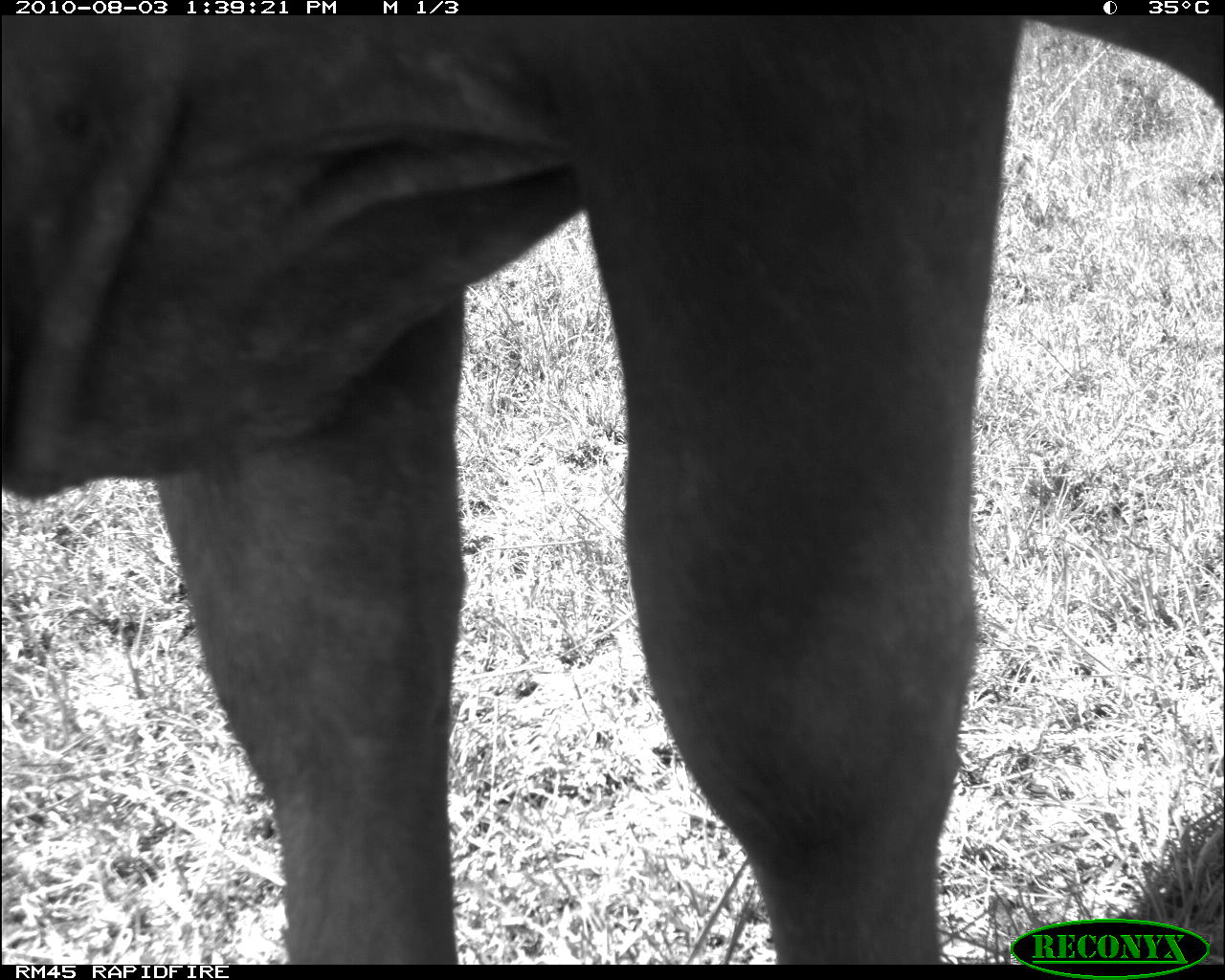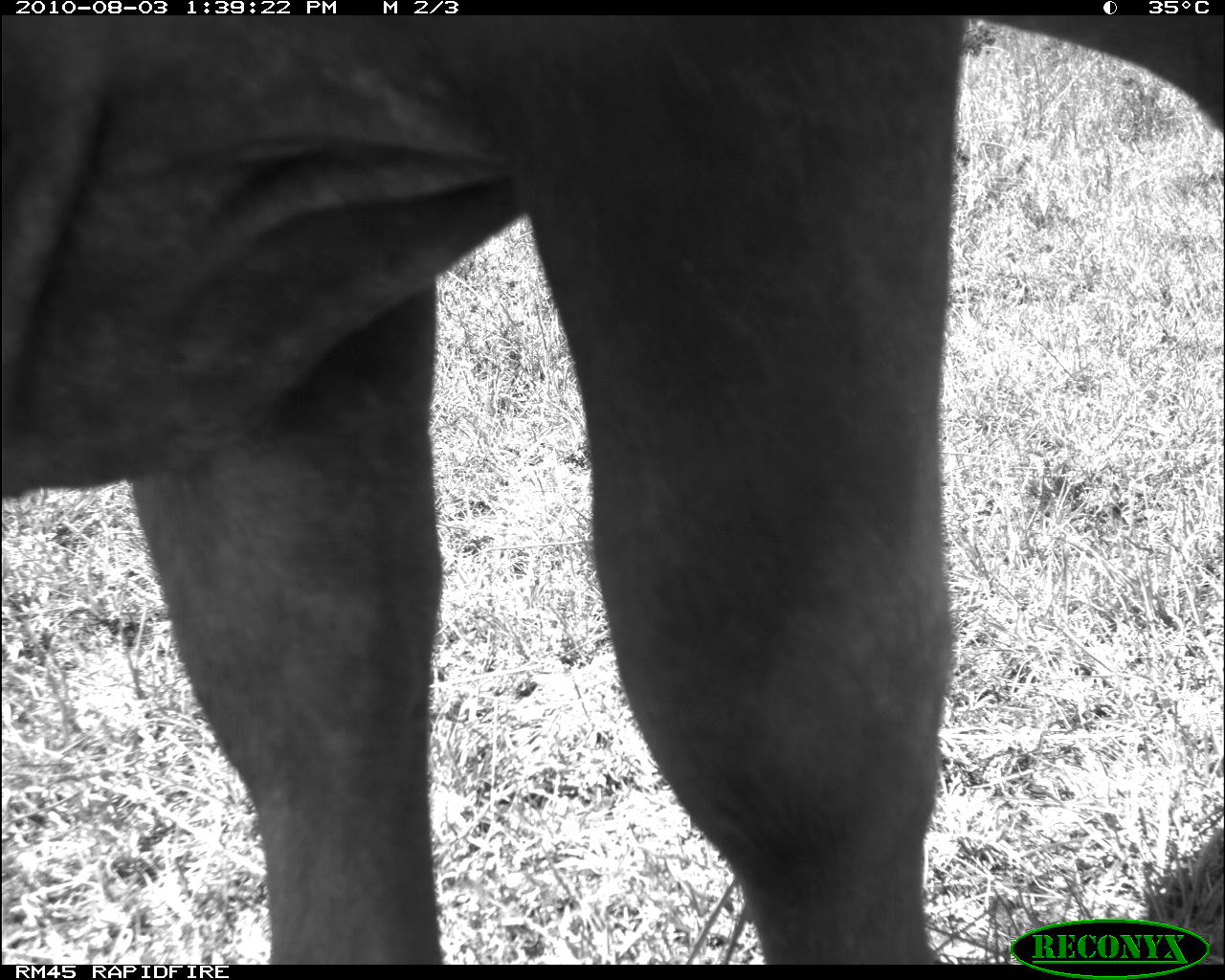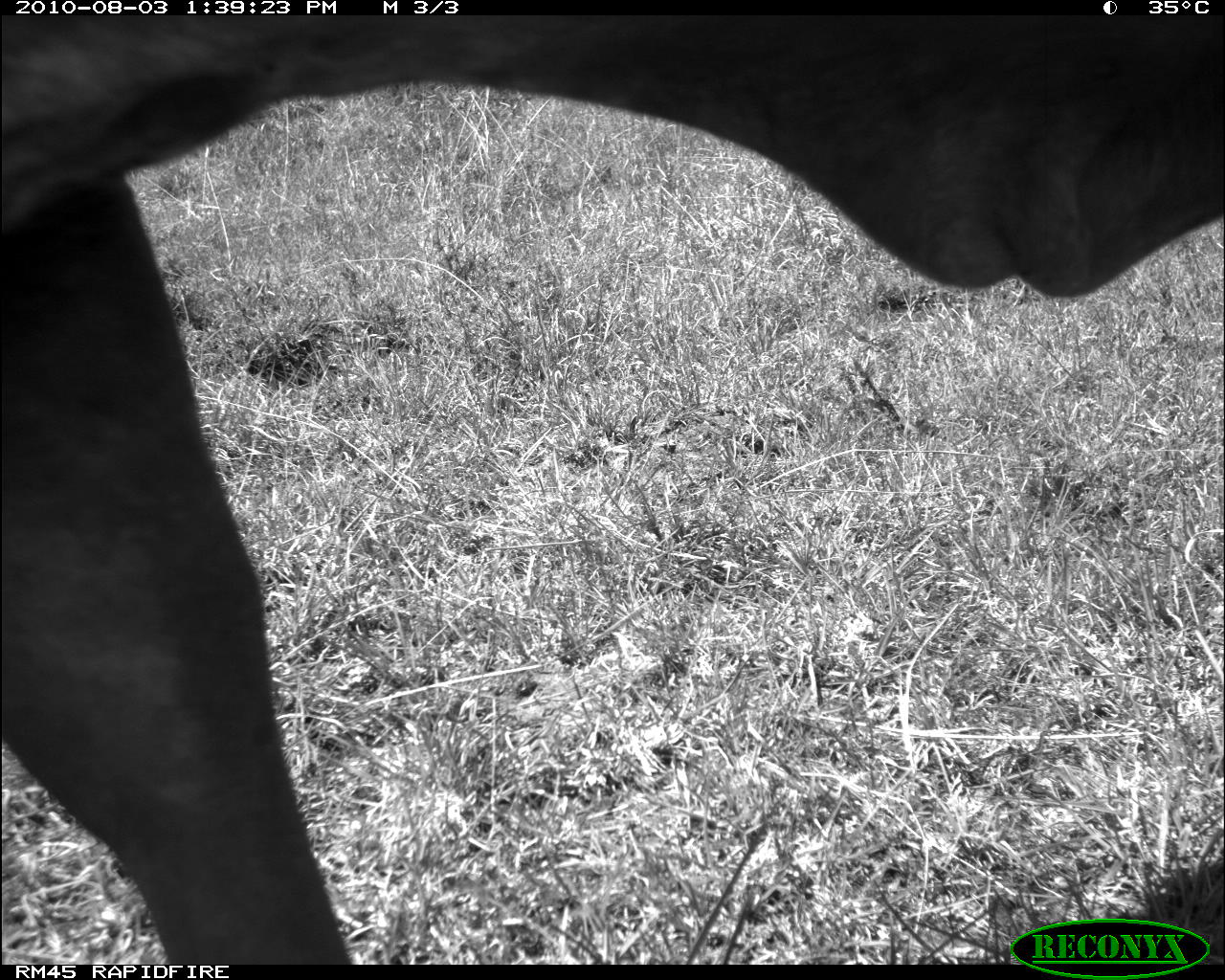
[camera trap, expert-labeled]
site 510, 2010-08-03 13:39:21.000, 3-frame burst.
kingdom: Animalia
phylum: Chordata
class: Mammalia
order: Artiodactyla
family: Bovidae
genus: Bos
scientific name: Bos taurus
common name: domestic cattle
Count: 1.